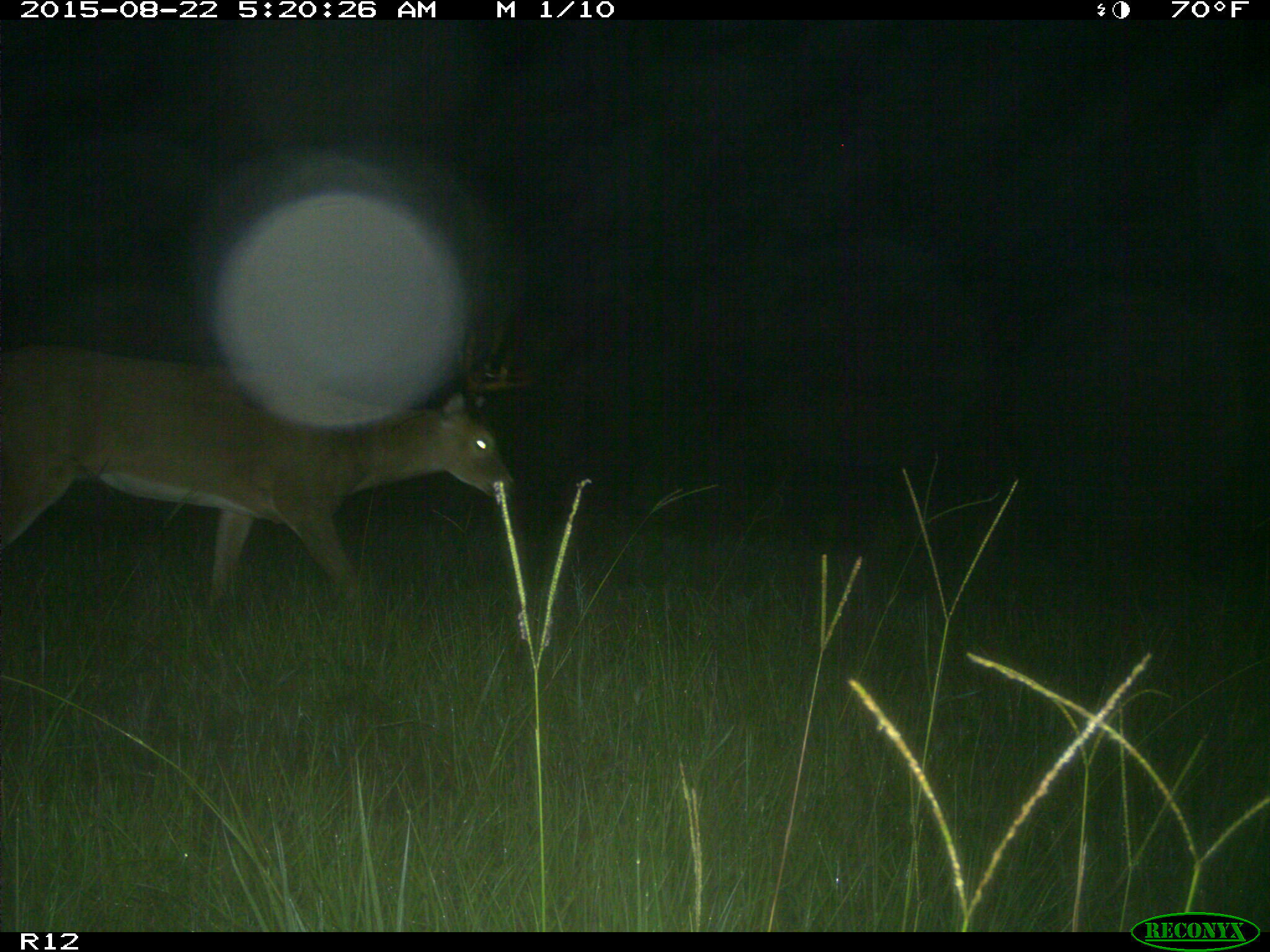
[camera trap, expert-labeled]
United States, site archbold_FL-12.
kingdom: Animalia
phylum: Chordata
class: Mammalia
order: Artiodactyla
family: Cervidae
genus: Odocoileus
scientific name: Odocoileus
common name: deer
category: unidentified deer